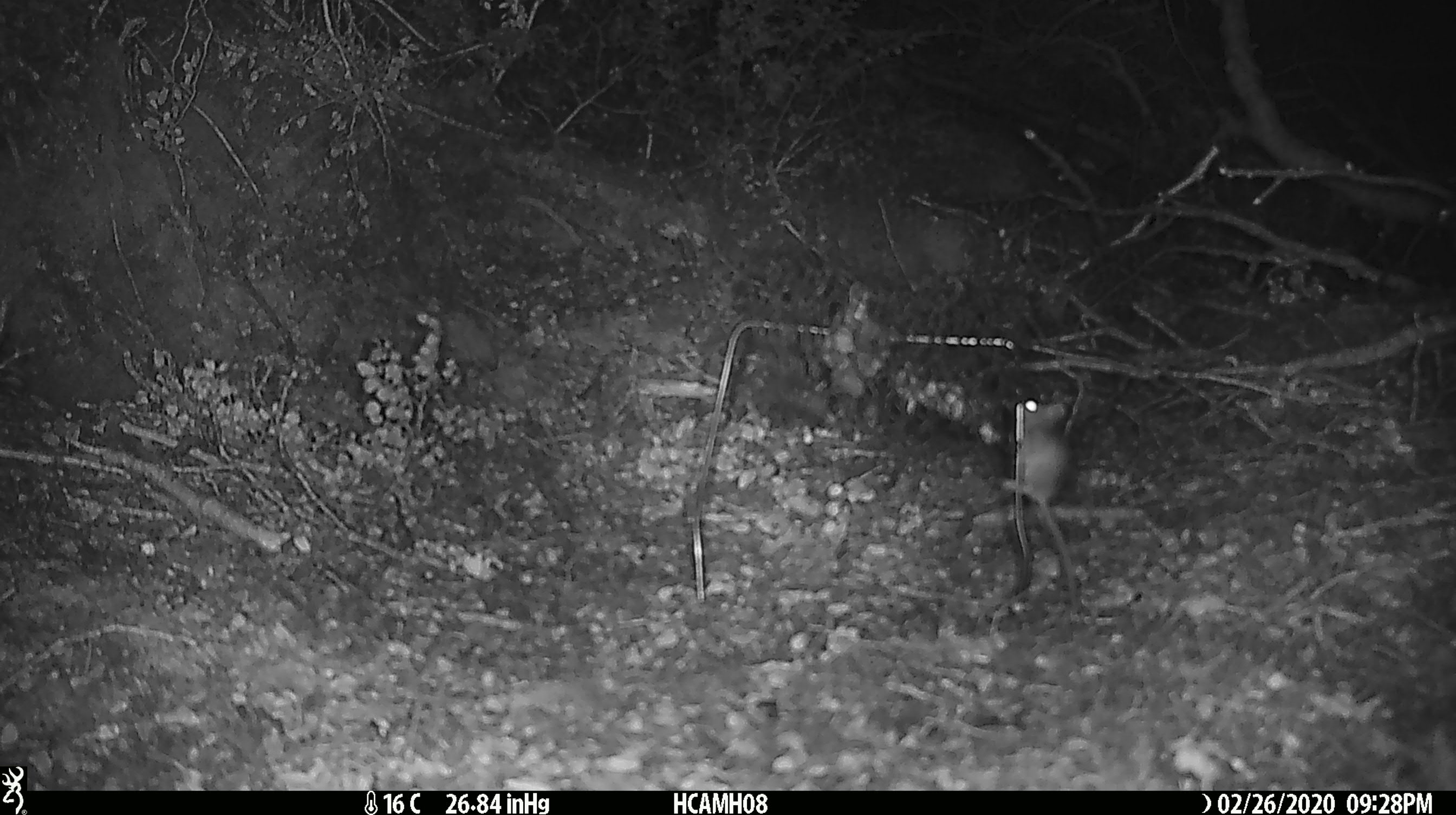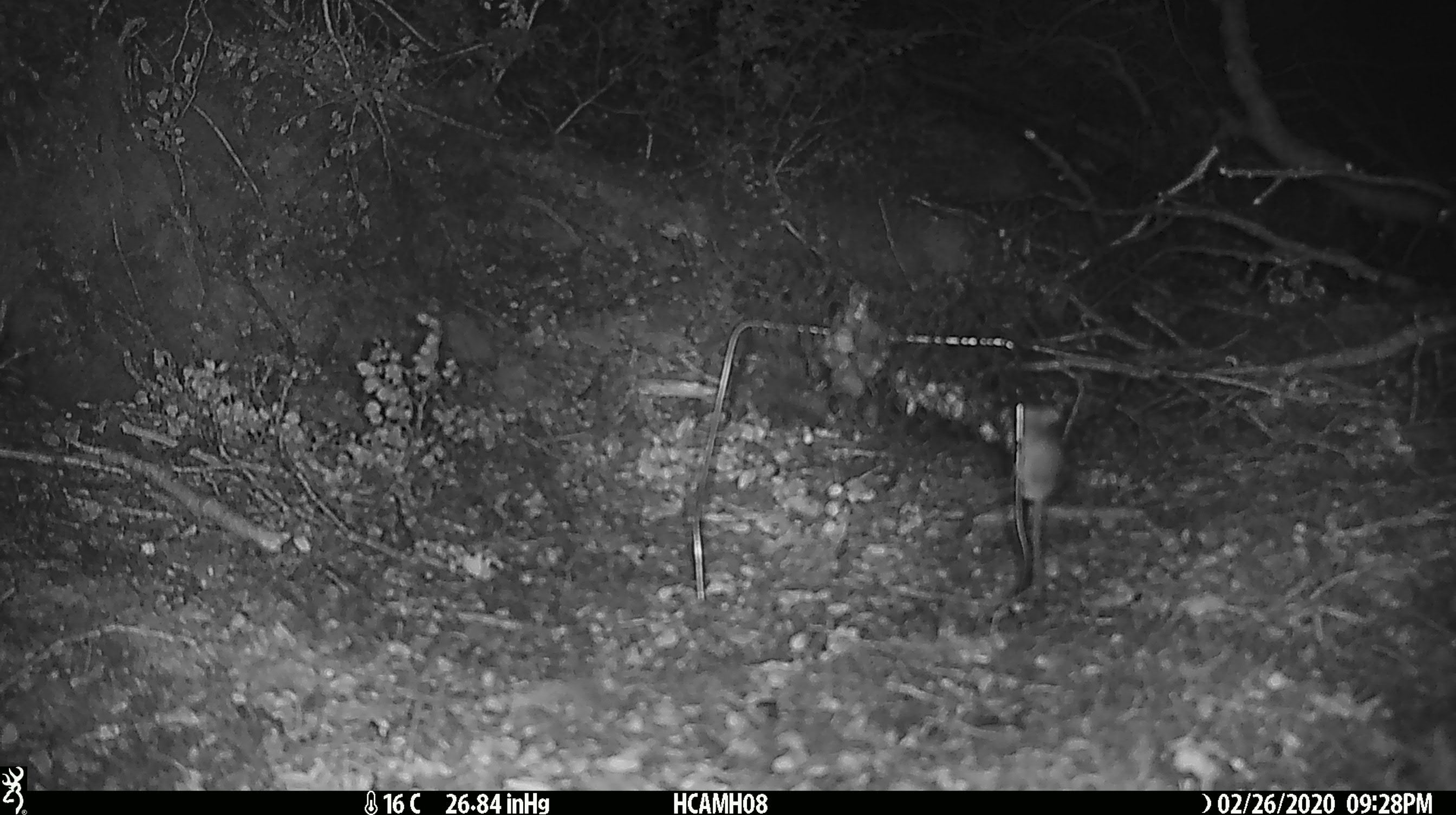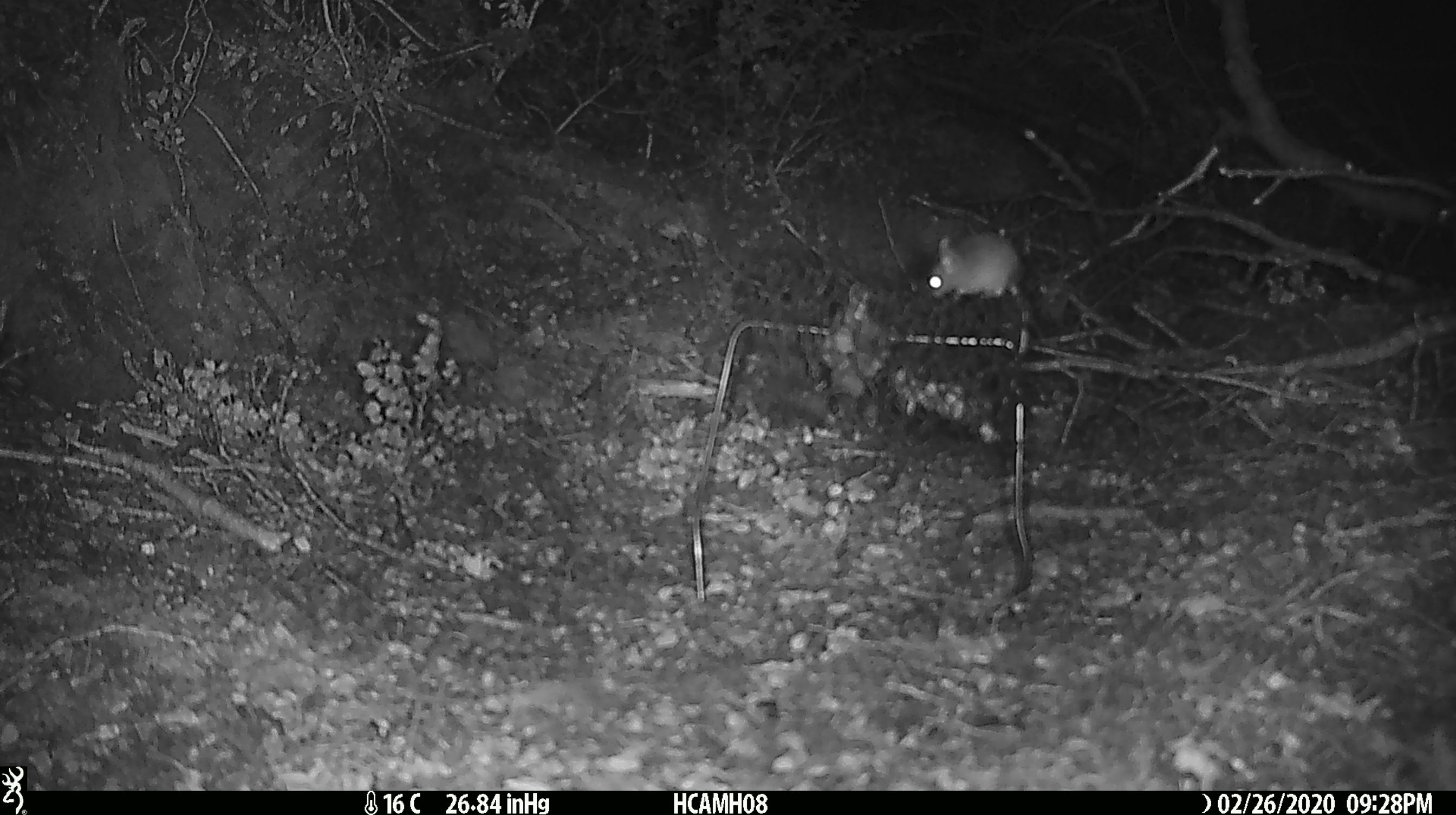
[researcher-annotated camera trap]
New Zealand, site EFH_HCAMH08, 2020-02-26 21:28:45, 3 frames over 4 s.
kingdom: Animalia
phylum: Chordata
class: Mammalia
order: Rodentia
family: Muridae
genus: Mus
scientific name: Mus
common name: mouse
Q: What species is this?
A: Mouse (Mus).